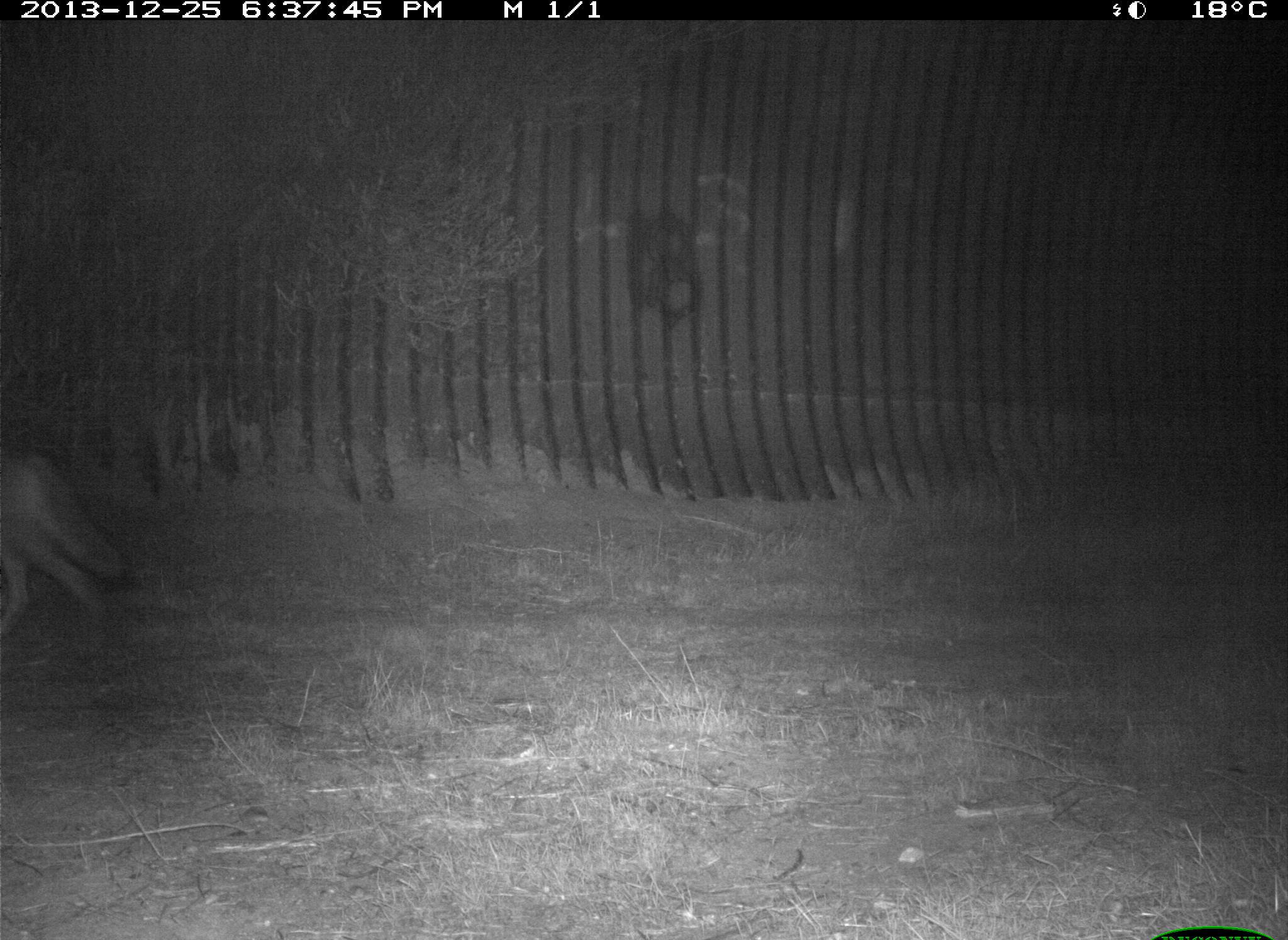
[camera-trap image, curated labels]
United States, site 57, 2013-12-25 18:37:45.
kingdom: Animalia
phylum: Chordata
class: Mammalia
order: Carnivora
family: Canidae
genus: Canis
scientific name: Canis latrans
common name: coyote